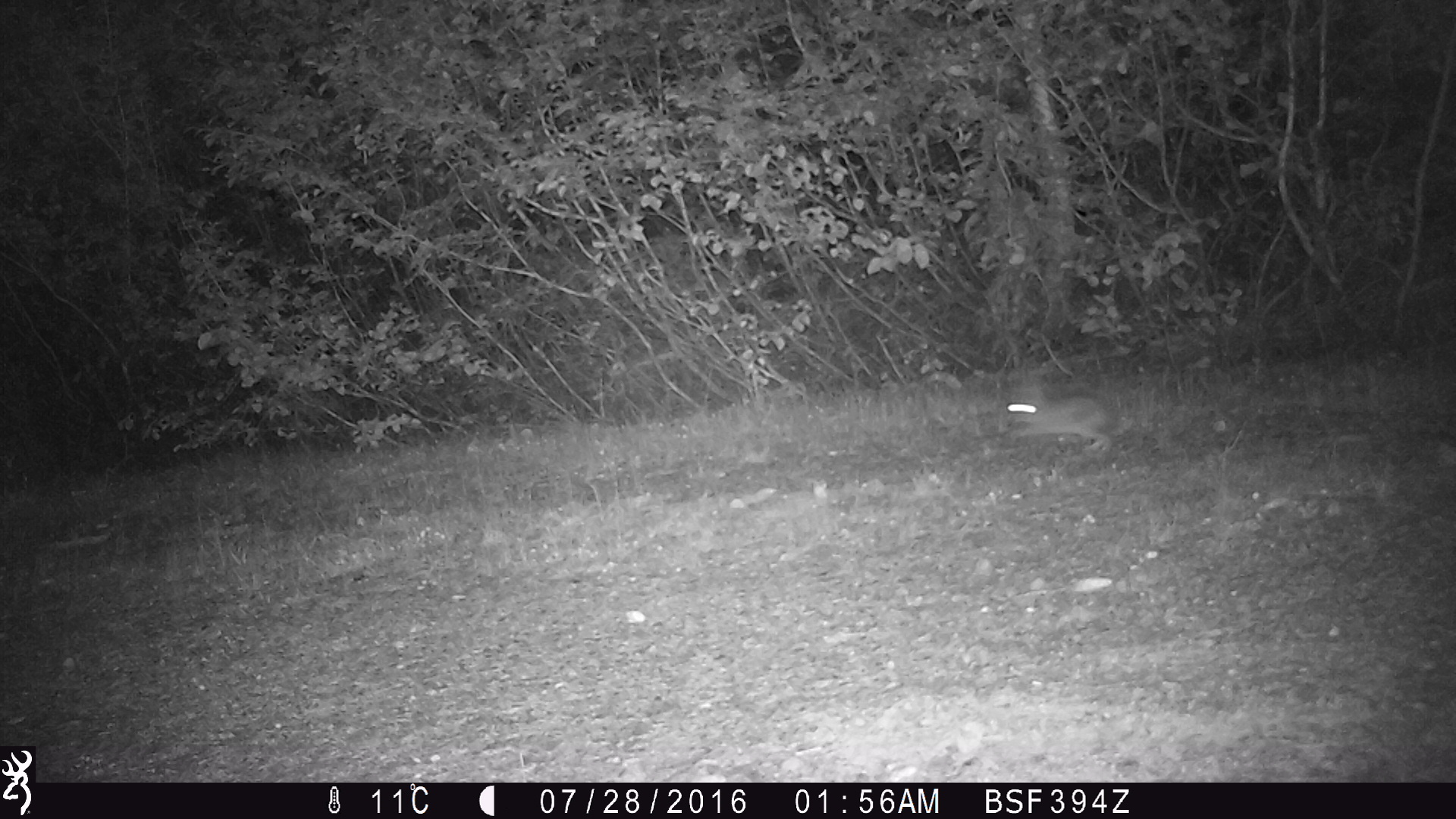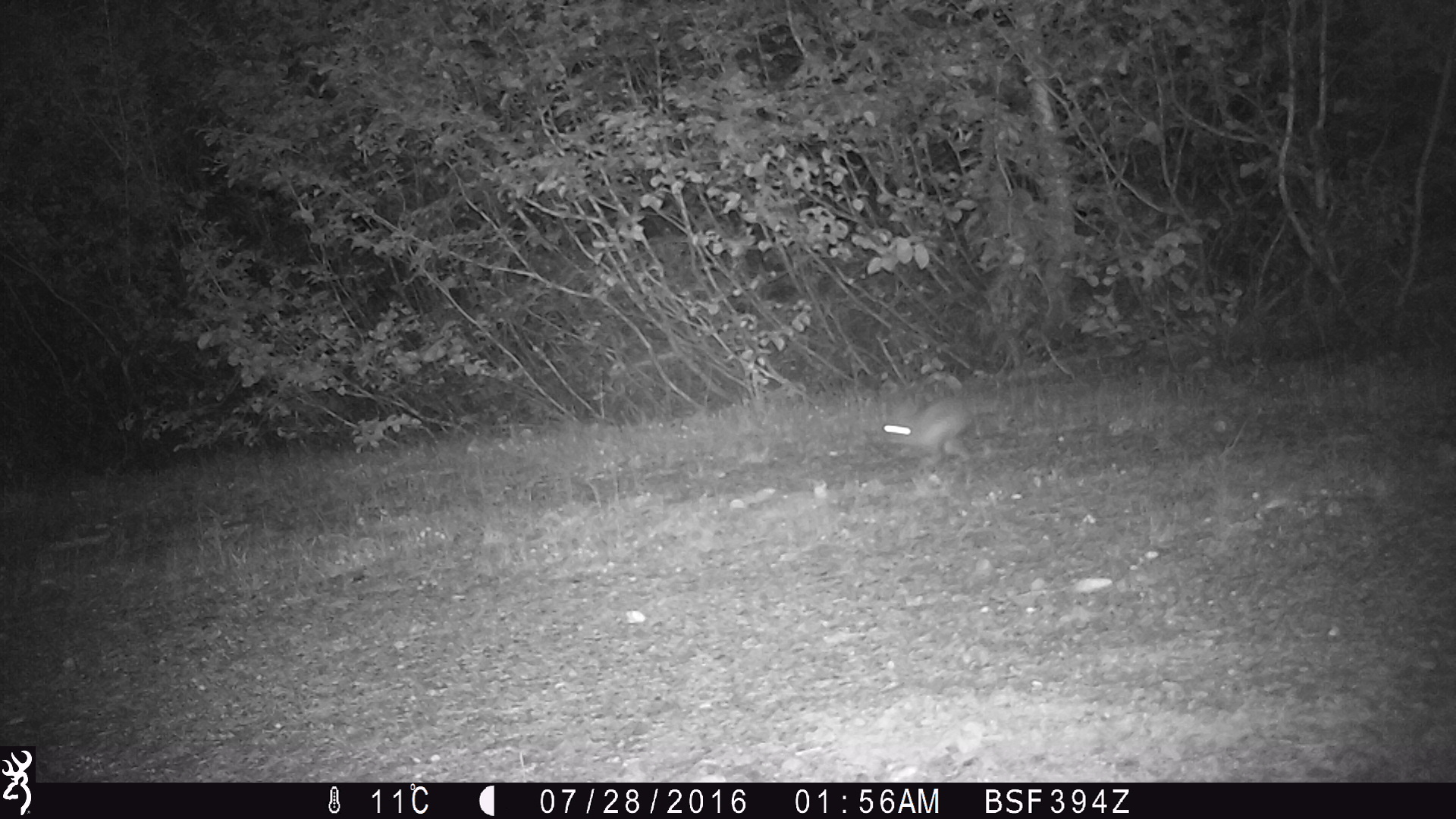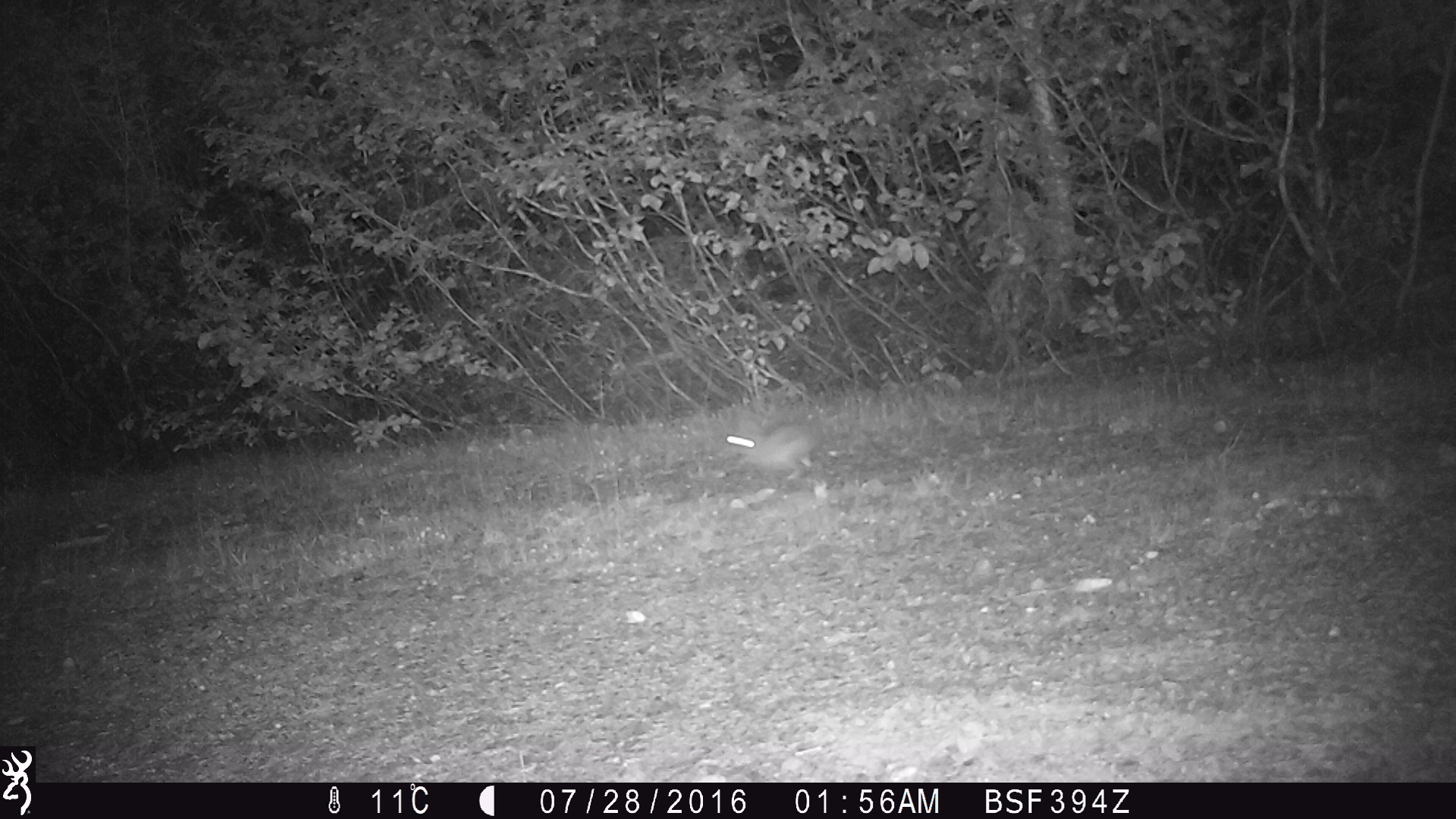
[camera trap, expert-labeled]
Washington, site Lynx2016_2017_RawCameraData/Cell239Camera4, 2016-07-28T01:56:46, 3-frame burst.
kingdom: Animalia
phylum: Chordata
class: Mammalia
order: Lagomorpha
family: Leporidae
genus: Lepus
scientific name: Lepus americanus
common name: snowshoe hare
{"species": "Lepus americanus (snowshoe hare)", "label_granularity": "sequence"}